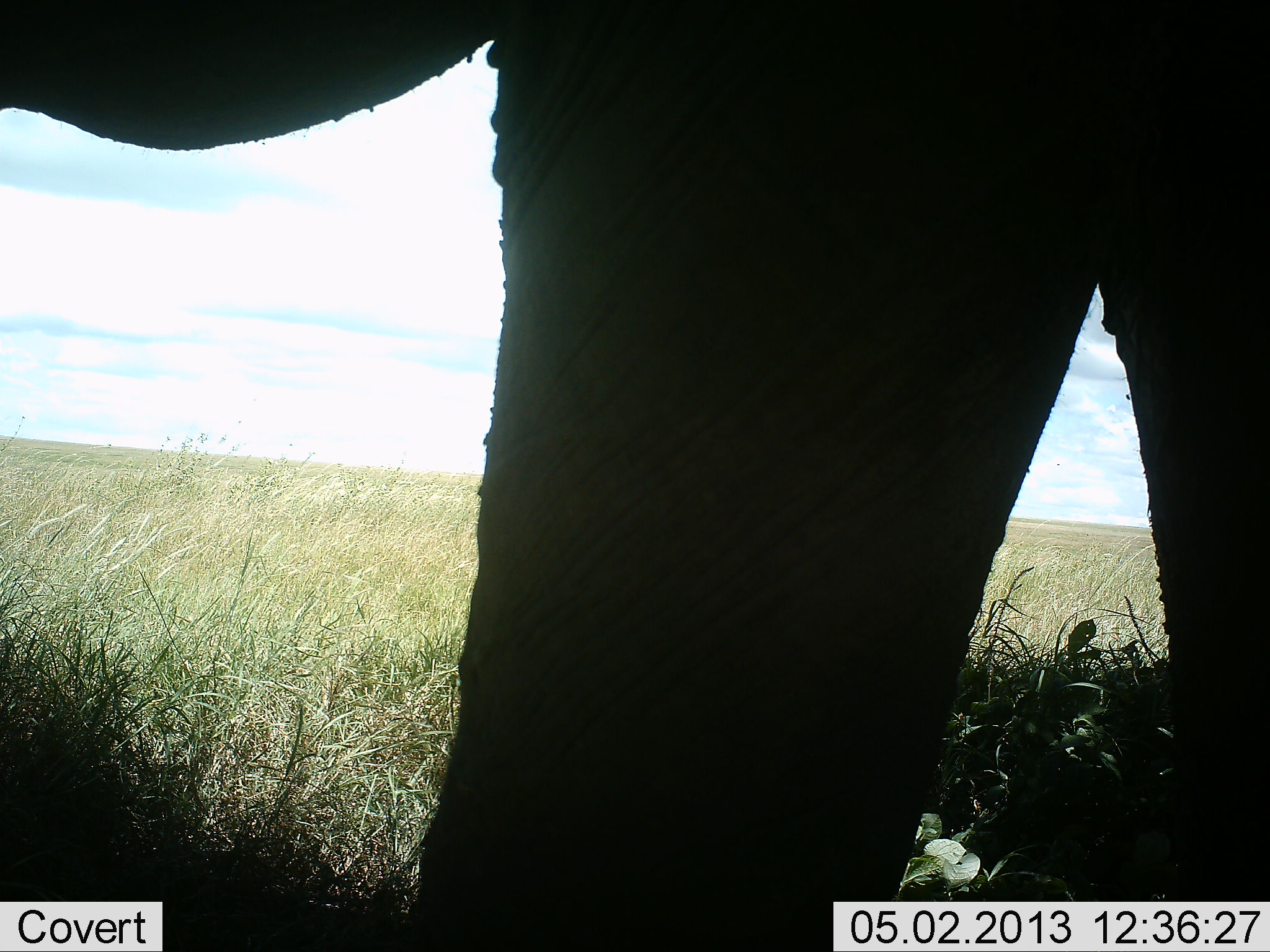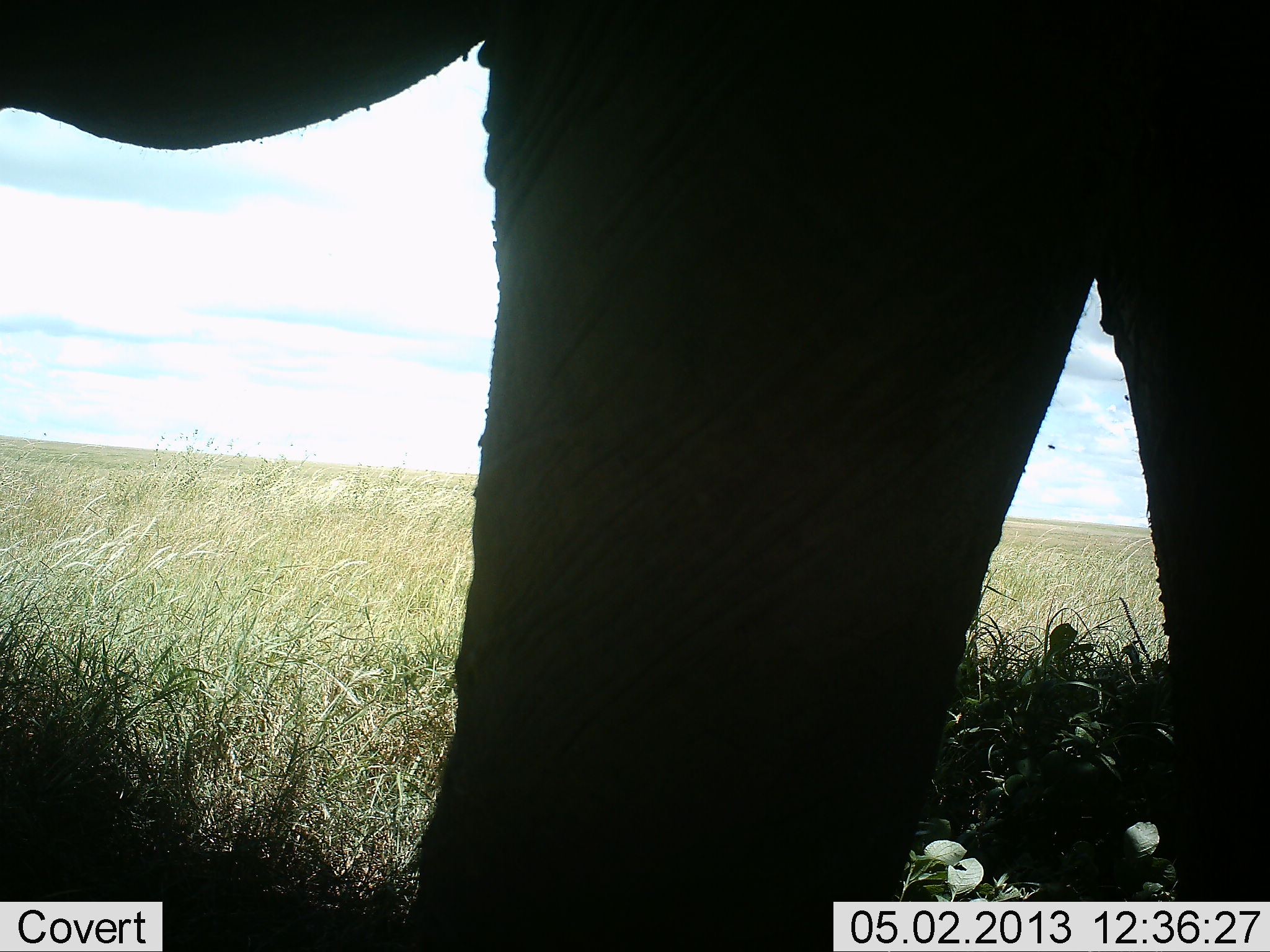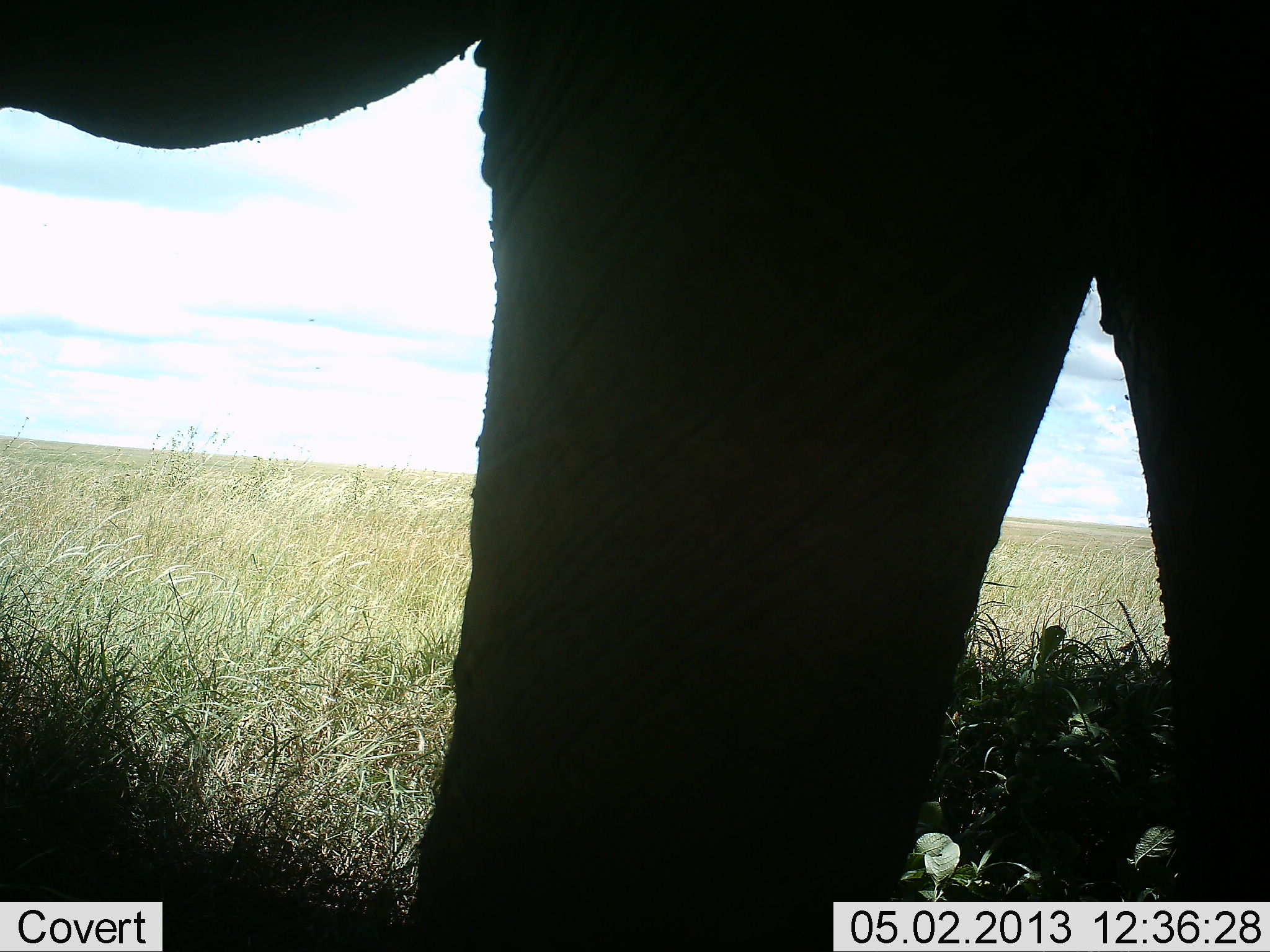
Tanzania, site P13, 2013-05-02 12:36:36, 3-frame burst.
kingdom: Animalia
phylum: Chordata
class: Mammalia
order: Proboscidea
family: Elephantidae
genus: Loxodonta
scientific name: Loxodonta africana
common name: african bush elephant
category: elephant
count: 1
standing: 90%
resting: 0%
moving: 10%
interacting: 0%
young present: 0%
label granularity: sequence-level